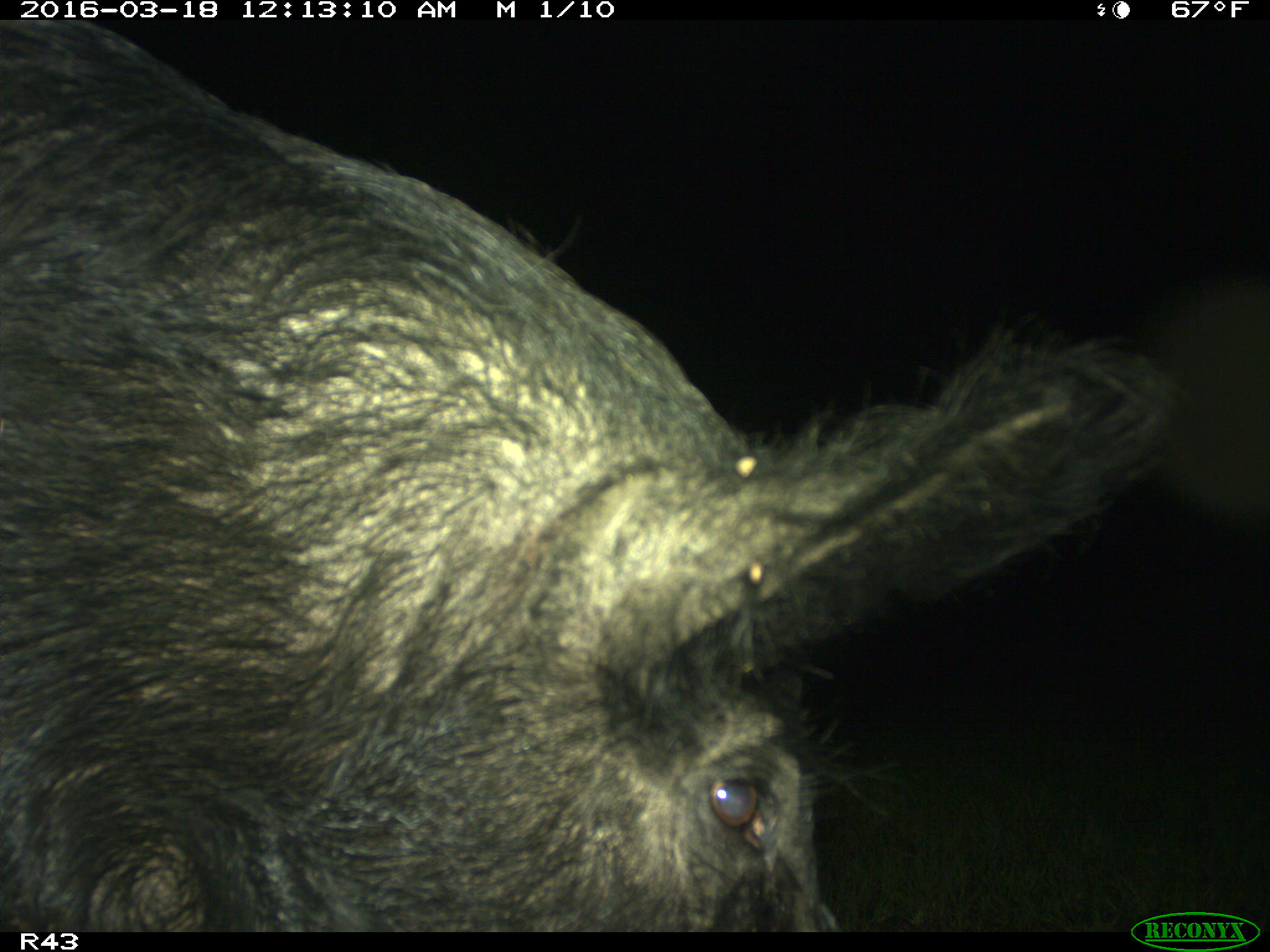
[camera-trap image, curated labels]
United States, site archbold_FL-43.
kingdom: Animalia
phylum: Chordata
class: Mammalia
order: Artiodactyla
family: Suidae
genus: Sus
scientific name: Sus scrofa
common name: wild boar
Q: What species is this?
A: Sus scrofa (wild boar).